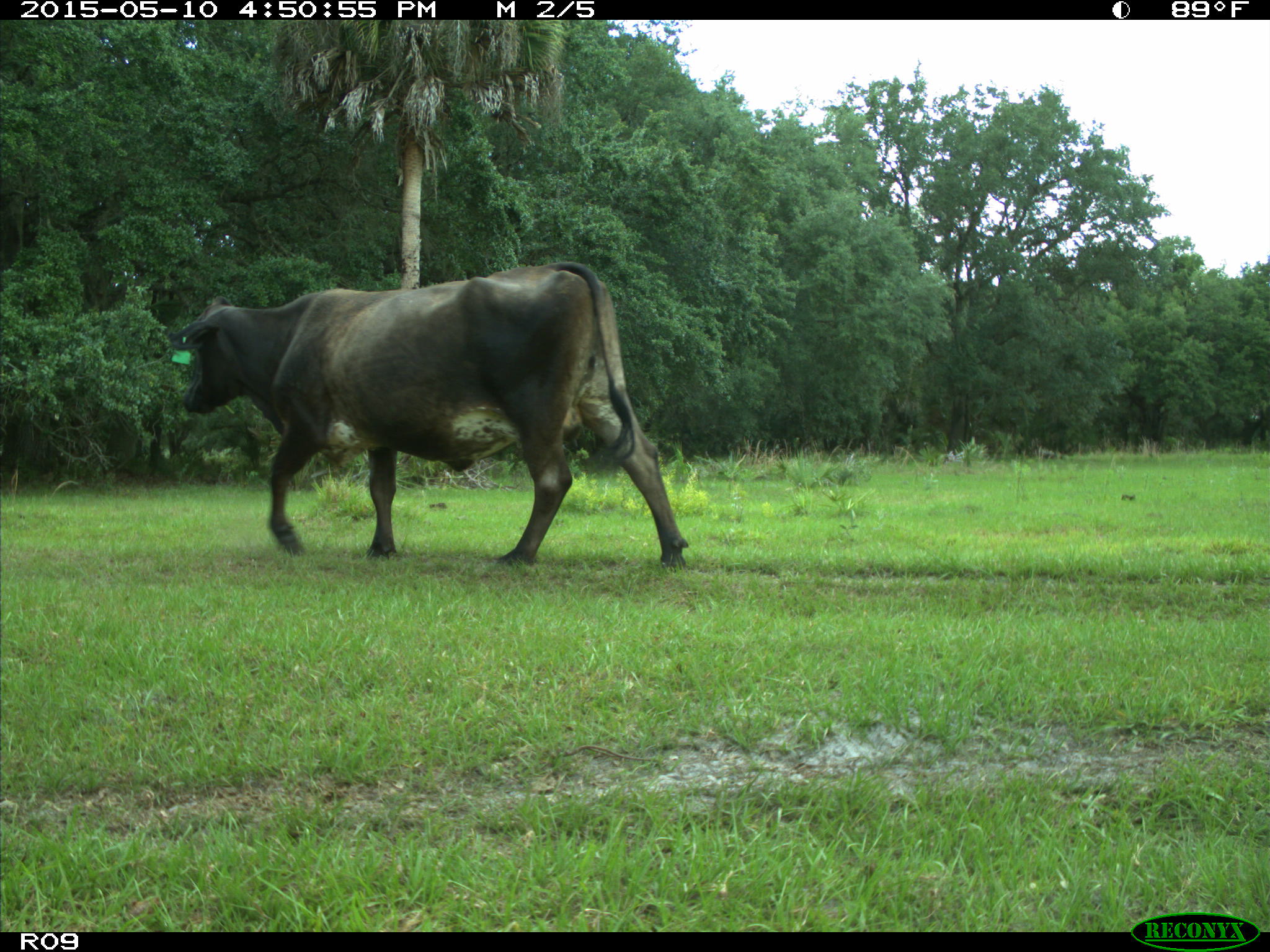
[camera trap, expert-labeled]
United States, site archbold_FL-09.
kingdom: Animalia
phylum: Chordata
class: Mammalia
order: Artiodactyla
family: Bovidae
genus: Bos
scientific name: Bos taurus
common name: domestic cow